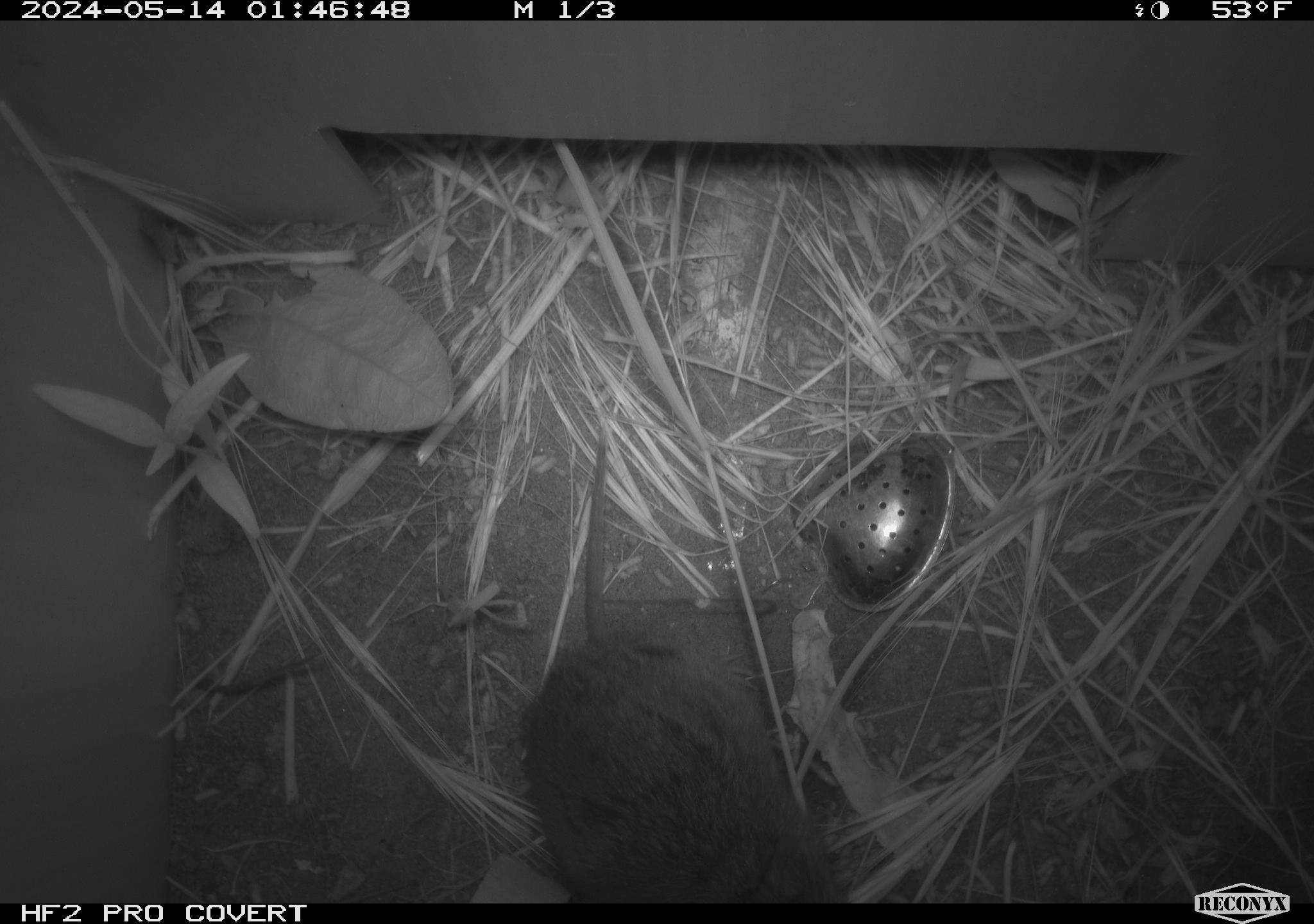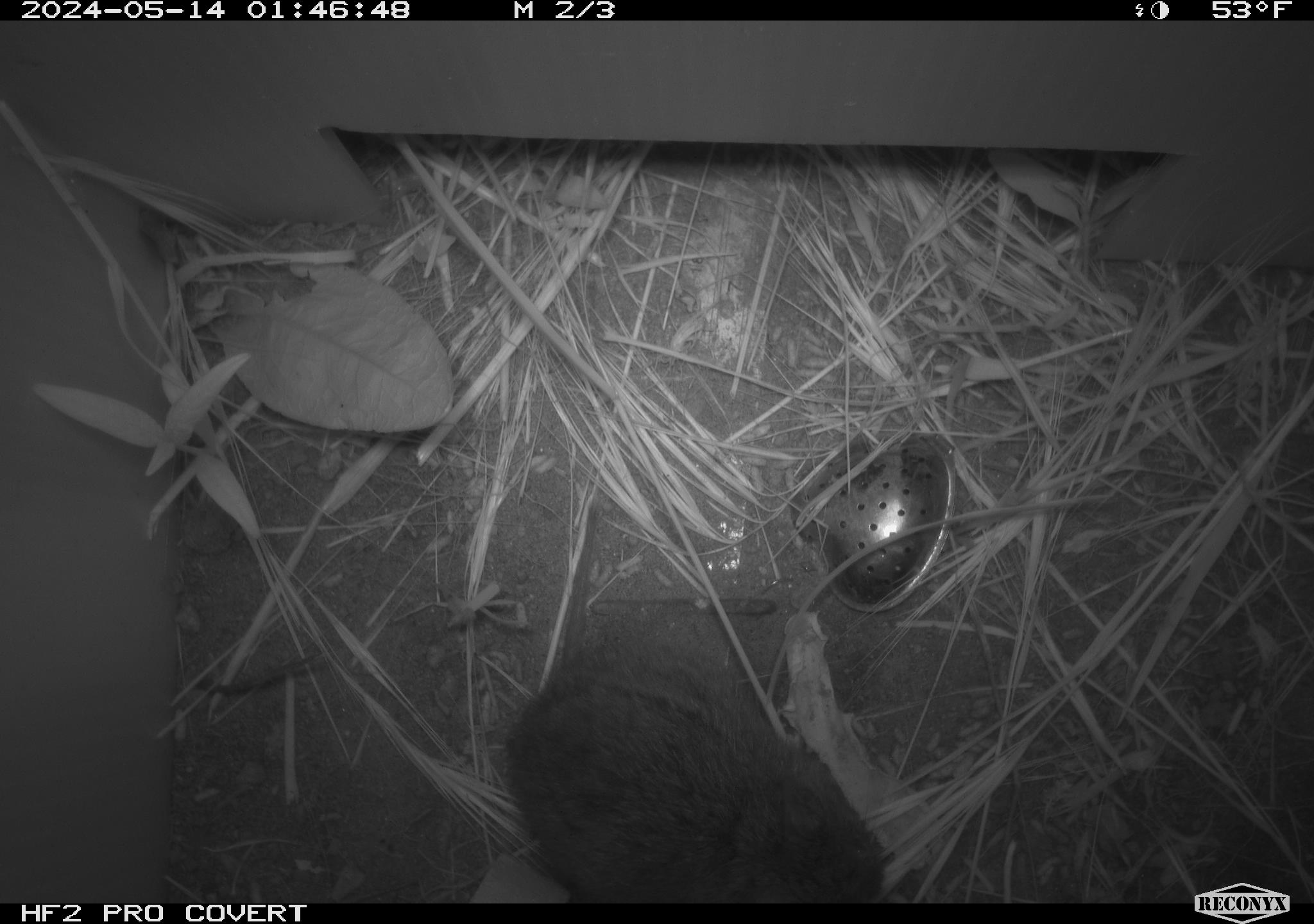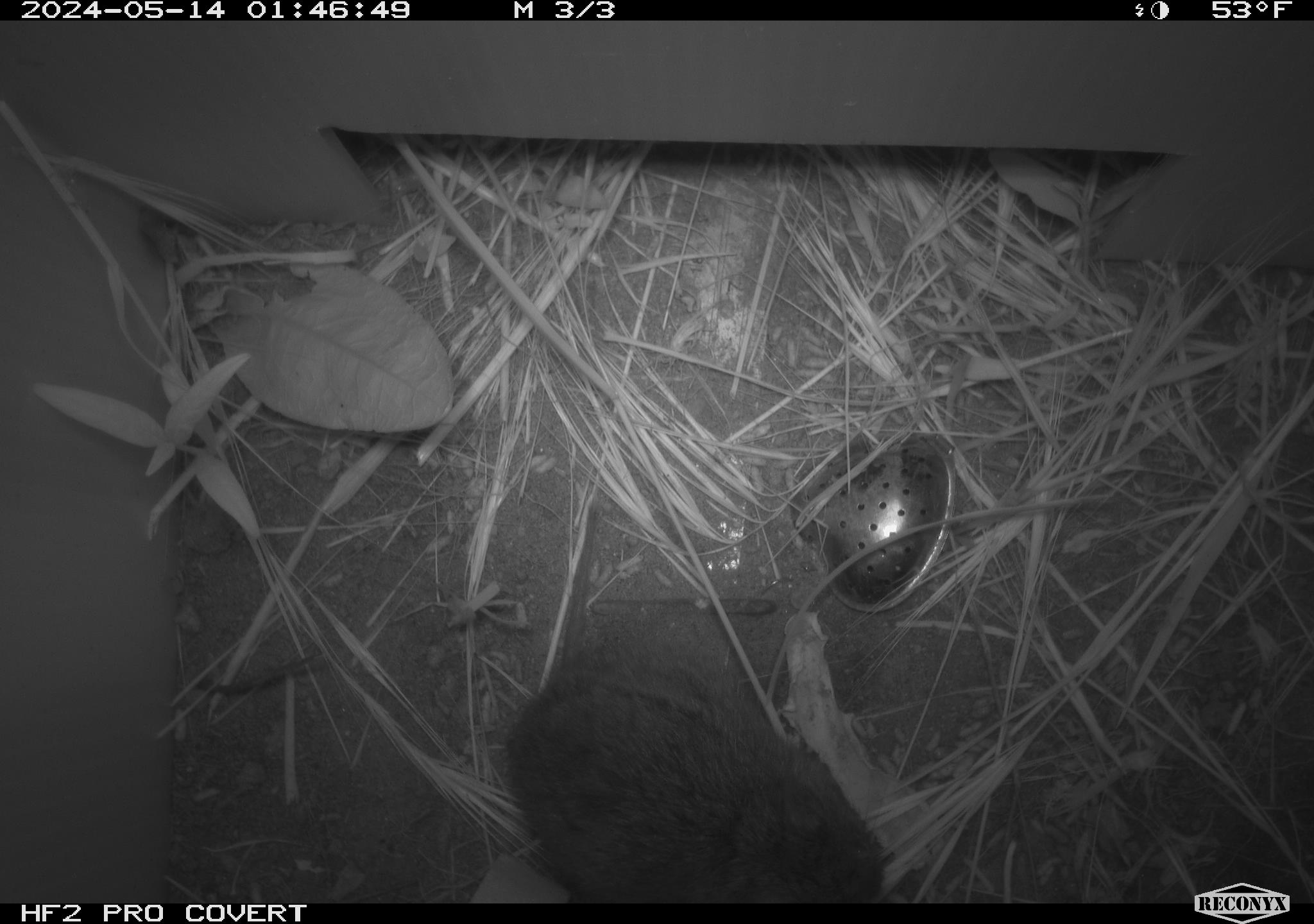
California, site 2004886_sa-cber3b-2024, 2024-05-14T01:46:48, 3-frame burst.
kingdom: Animalia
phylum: Chordata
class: Mammalia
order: Rodentia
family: Cricetidae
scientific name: Arvicolinae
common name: voles, lemmings, and muskrats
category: arvicolinae subfamily